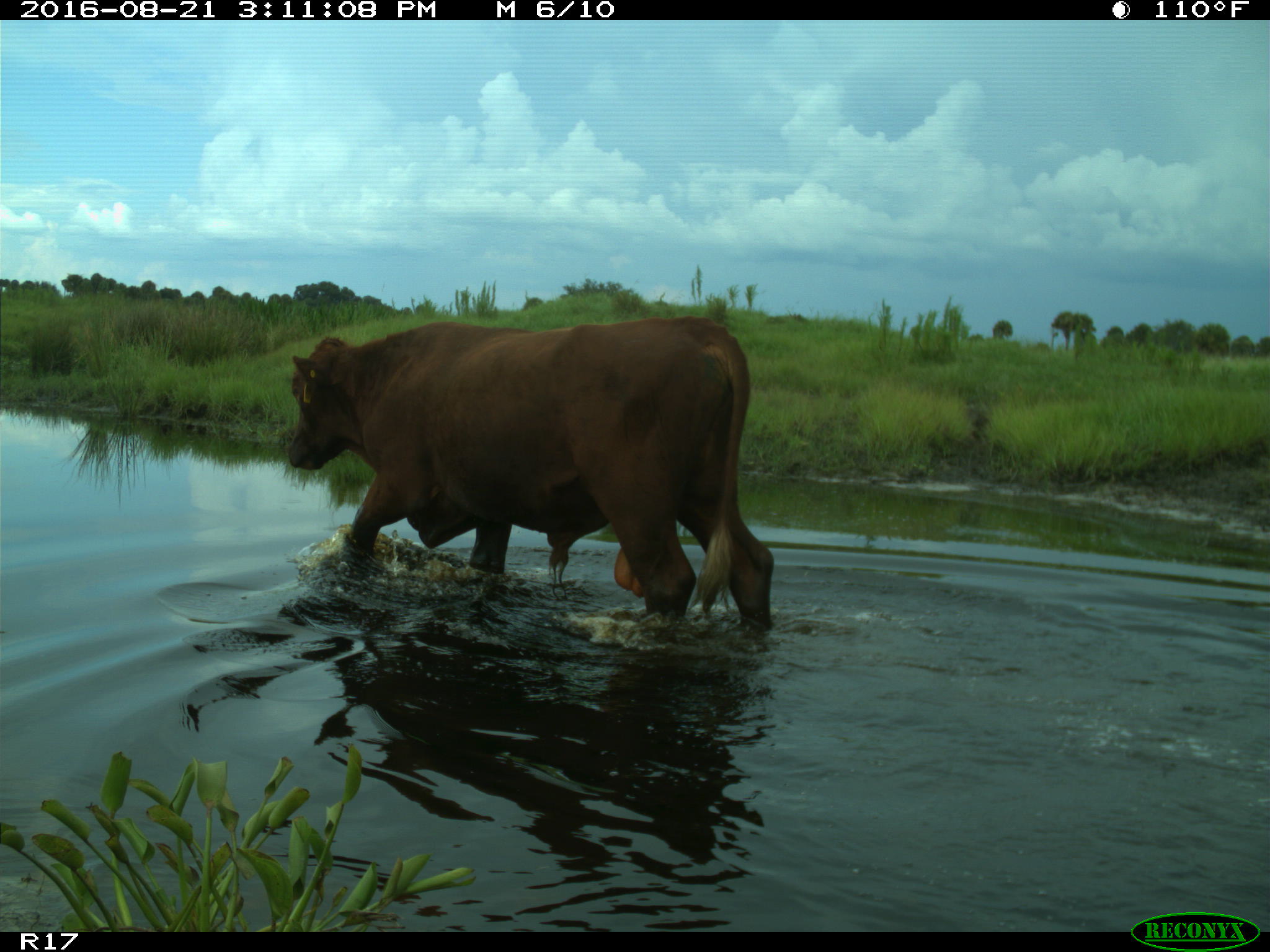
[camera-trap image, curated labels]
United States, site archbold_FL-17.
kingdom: Animalia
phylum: Chordata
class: Mammalia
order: Artiodactyla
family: Bovidae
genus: Bos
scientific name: Bos taurus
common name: domestic cow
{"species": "Bos taurus (domestic cow)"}